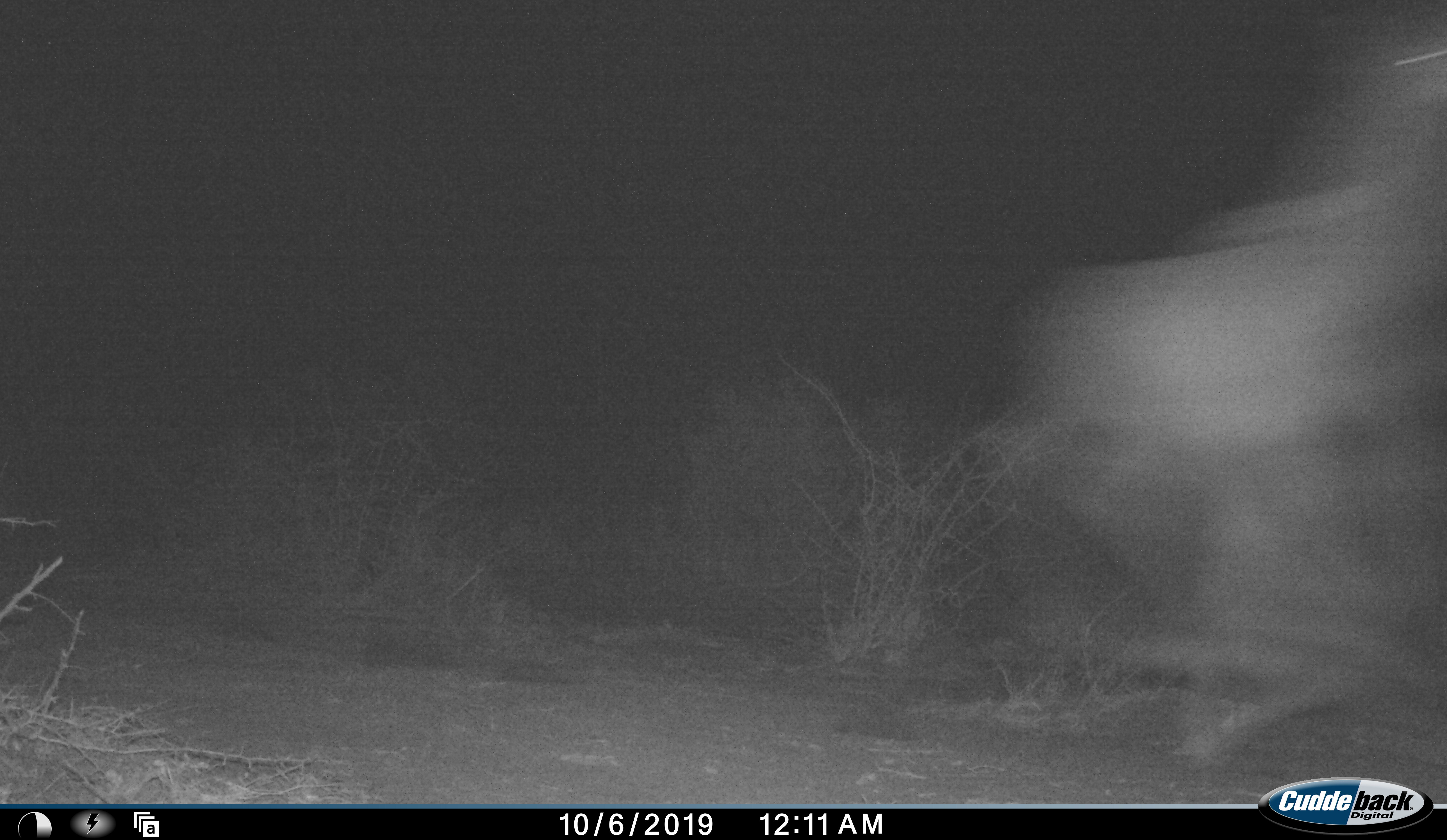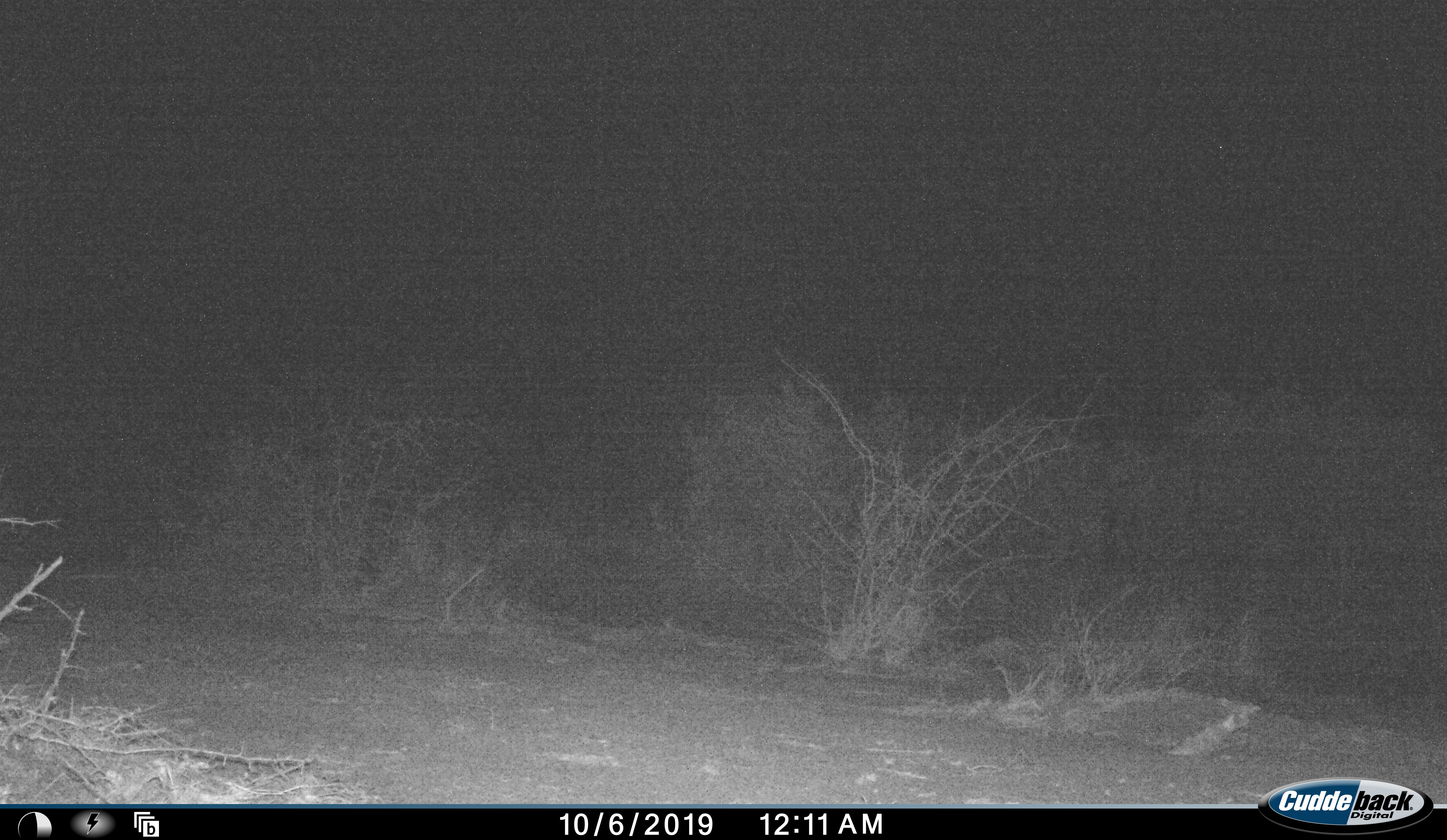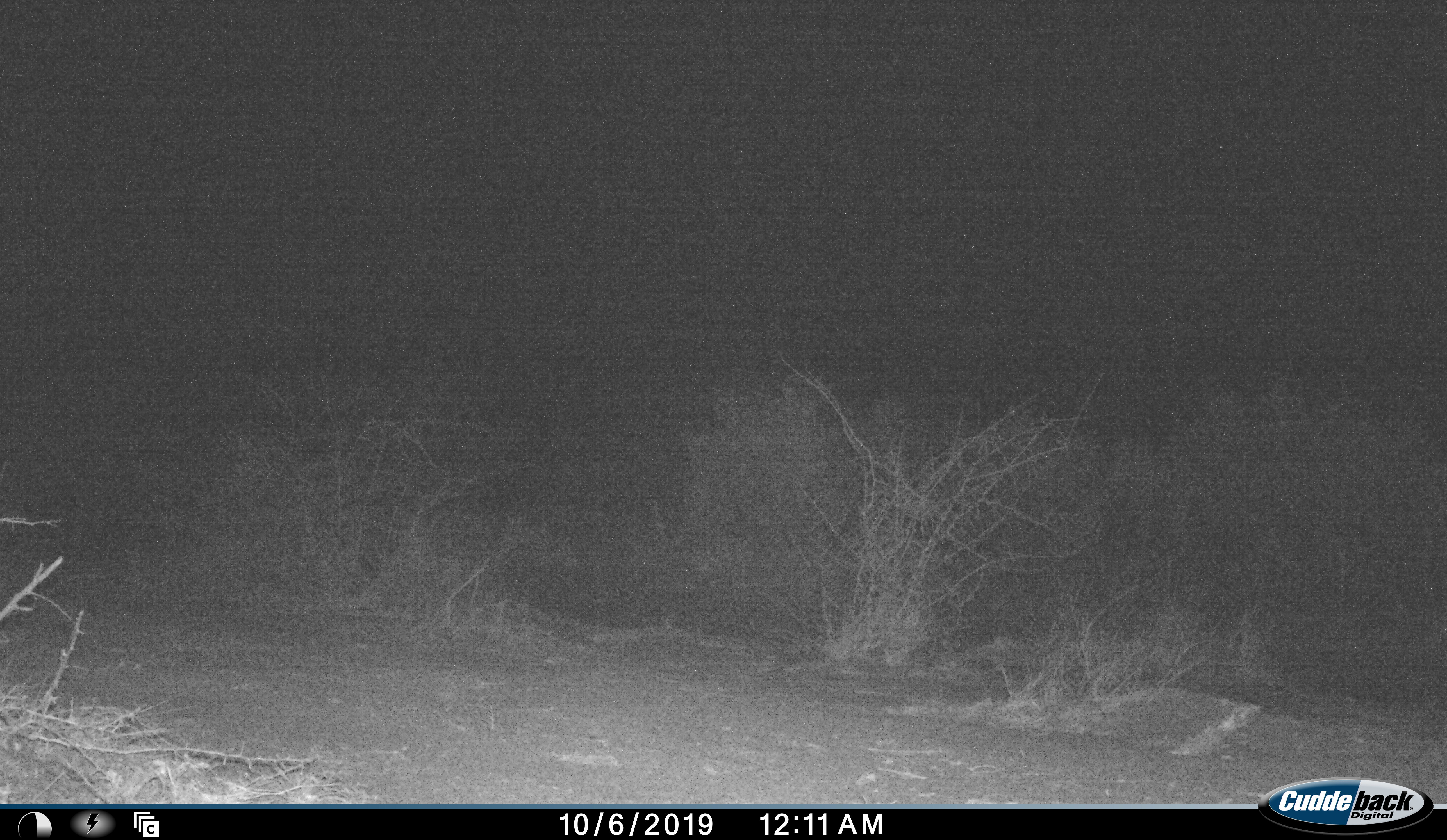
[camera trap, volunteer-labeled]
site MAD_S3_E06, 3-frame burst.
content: unidentified animal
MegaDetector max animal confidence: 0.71